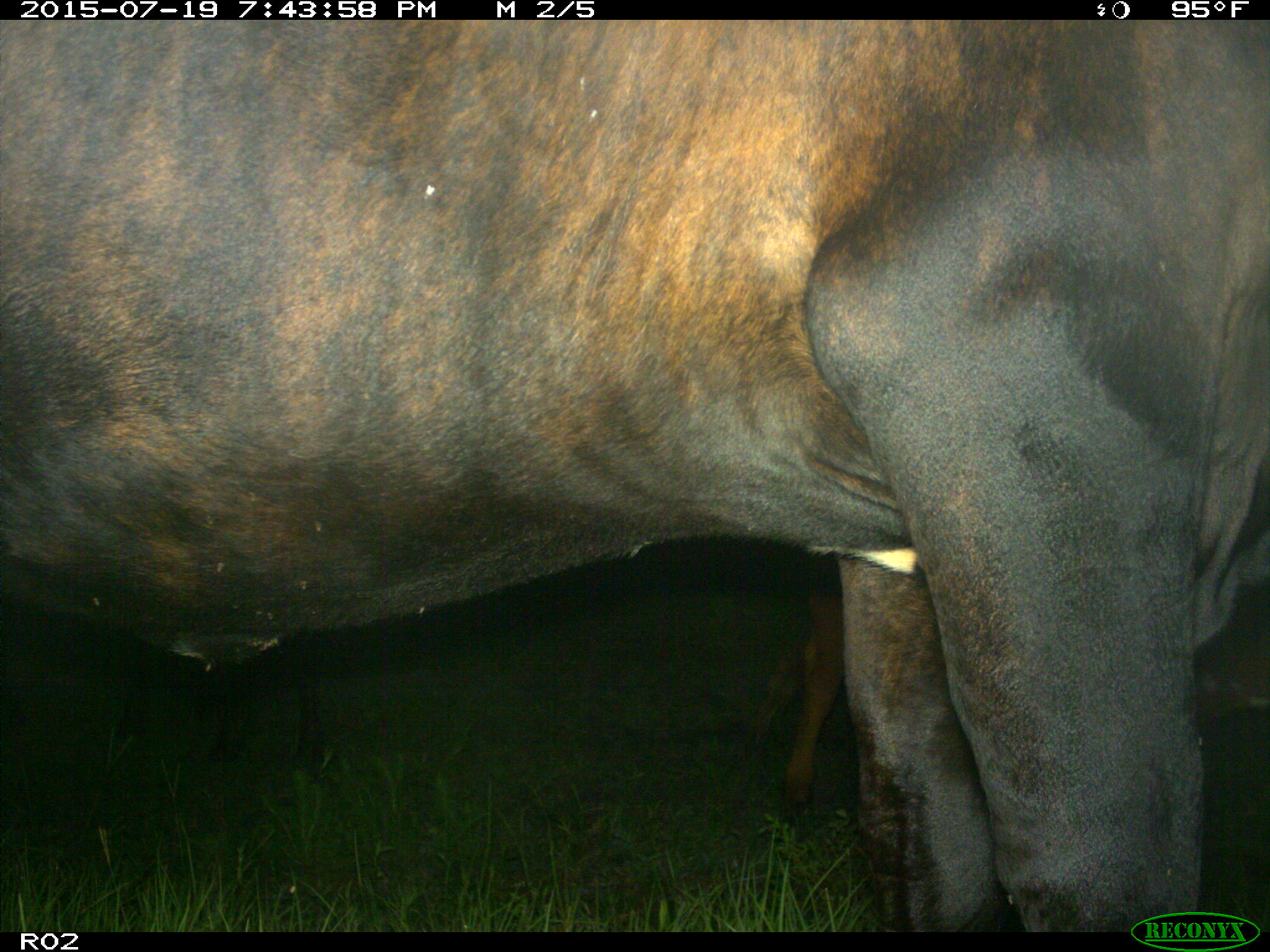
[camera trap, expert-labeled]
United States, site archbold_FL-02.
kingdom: Animalia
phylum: Chordata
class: Mammalia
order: Artiodactyla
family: Bovidae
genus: Bos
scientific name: Bos taurus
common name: domestic cow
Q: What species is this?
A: Bos taurus (domestic cow).